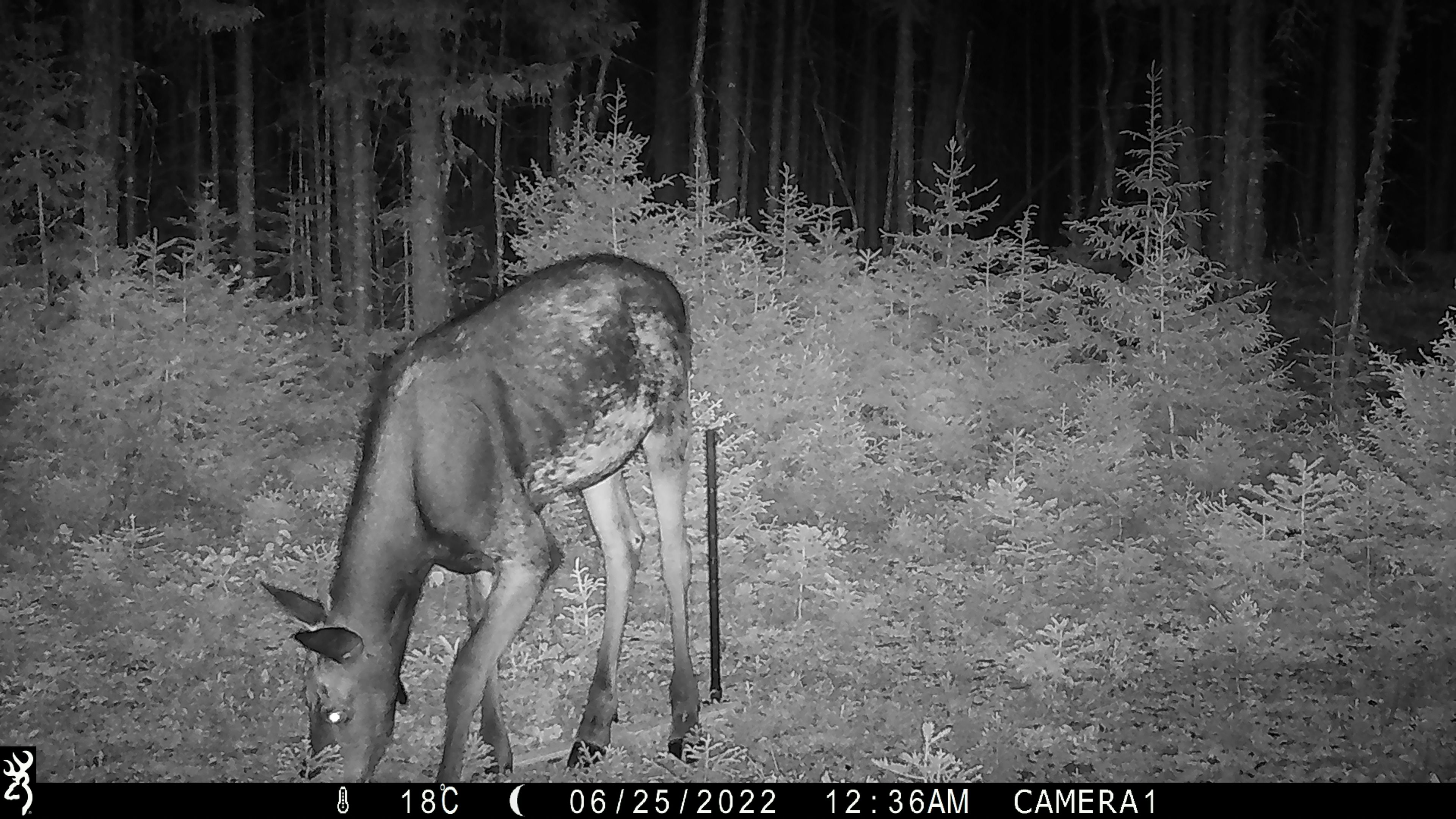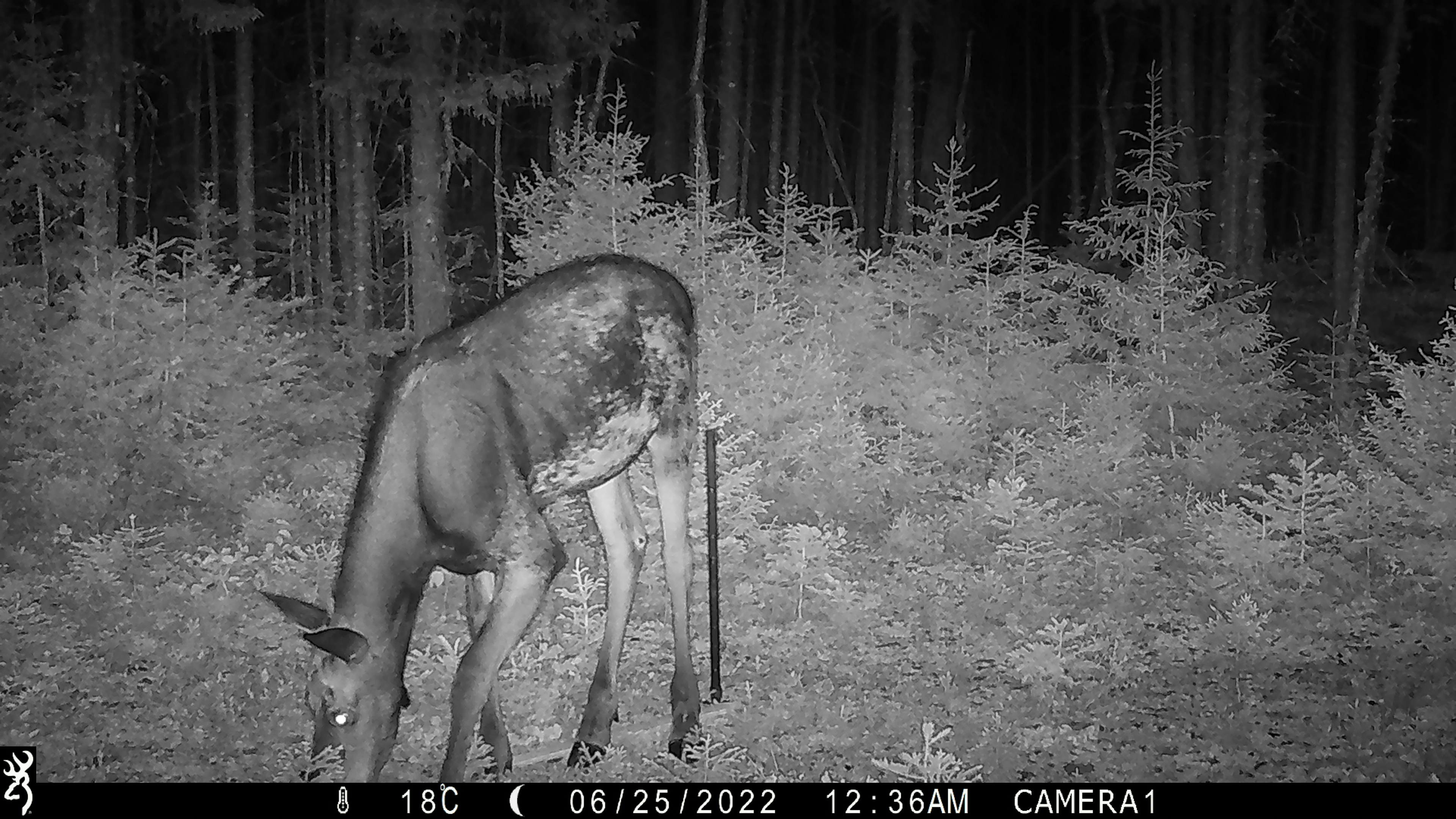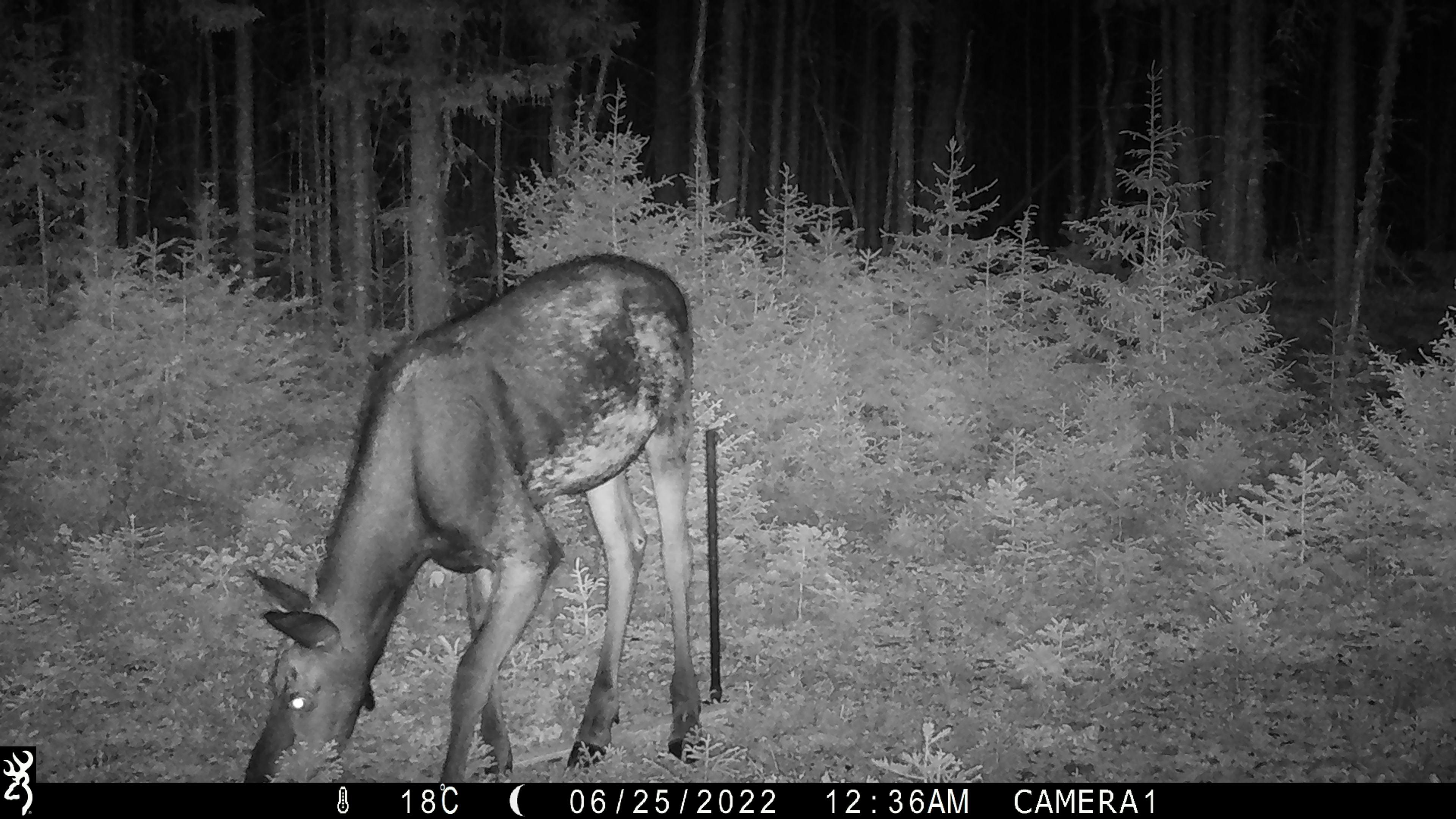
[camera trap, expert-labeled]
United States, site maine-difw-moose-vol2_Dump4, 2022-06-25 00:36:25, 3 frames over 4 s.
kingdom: Animalia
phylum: Chordata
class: Mammalia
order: Artiodactyla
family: Cervidae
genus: Alces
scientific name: Alces alces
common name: moose